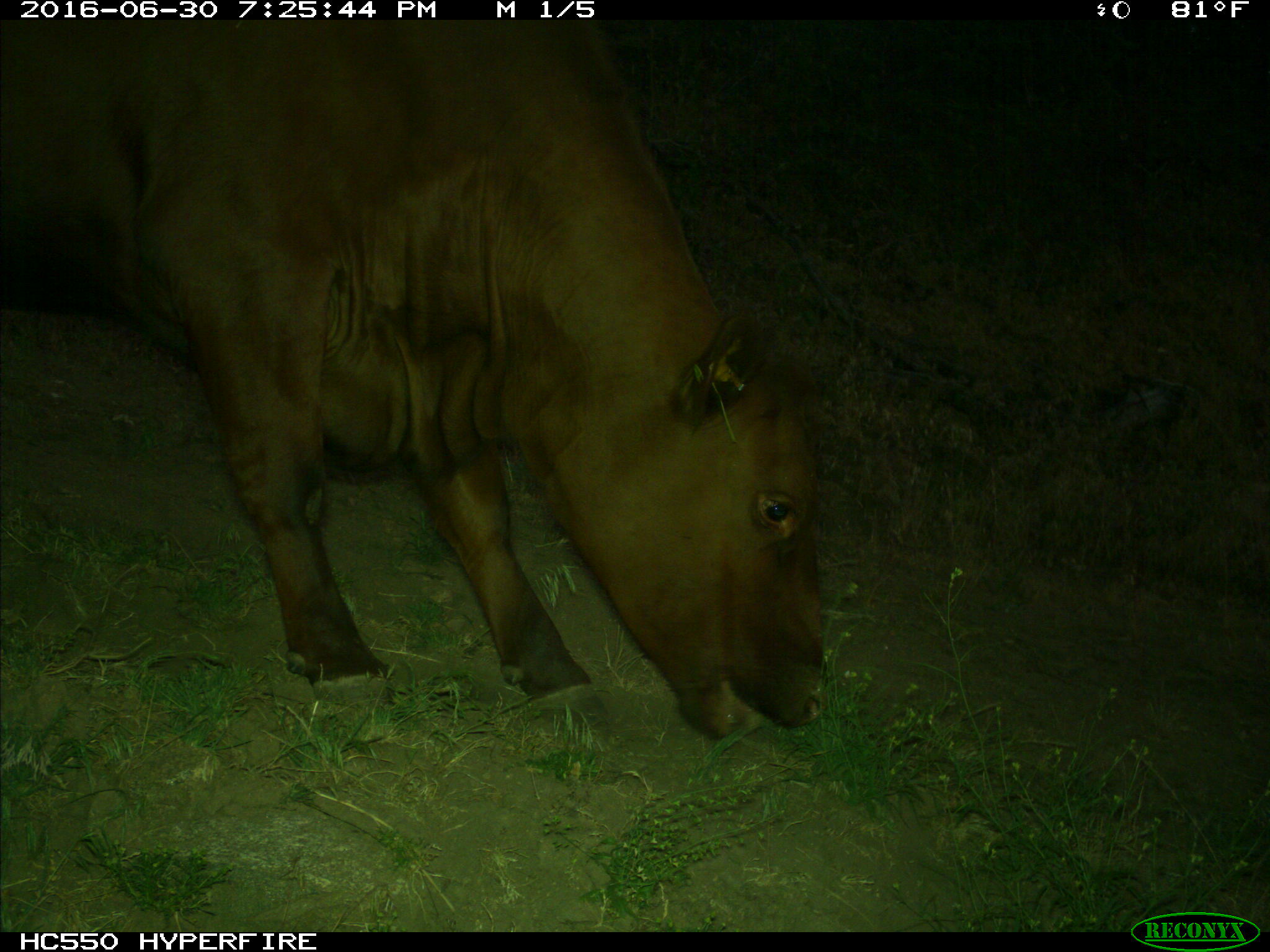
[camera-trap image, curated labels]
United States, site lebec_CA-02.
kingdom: Animalia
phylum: Chordata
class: Mammalia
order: Artiodactyla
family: Bovidae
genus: Bos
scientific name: Bos taurus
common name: domestic cow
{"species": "Bos taurus (domestic cow)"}